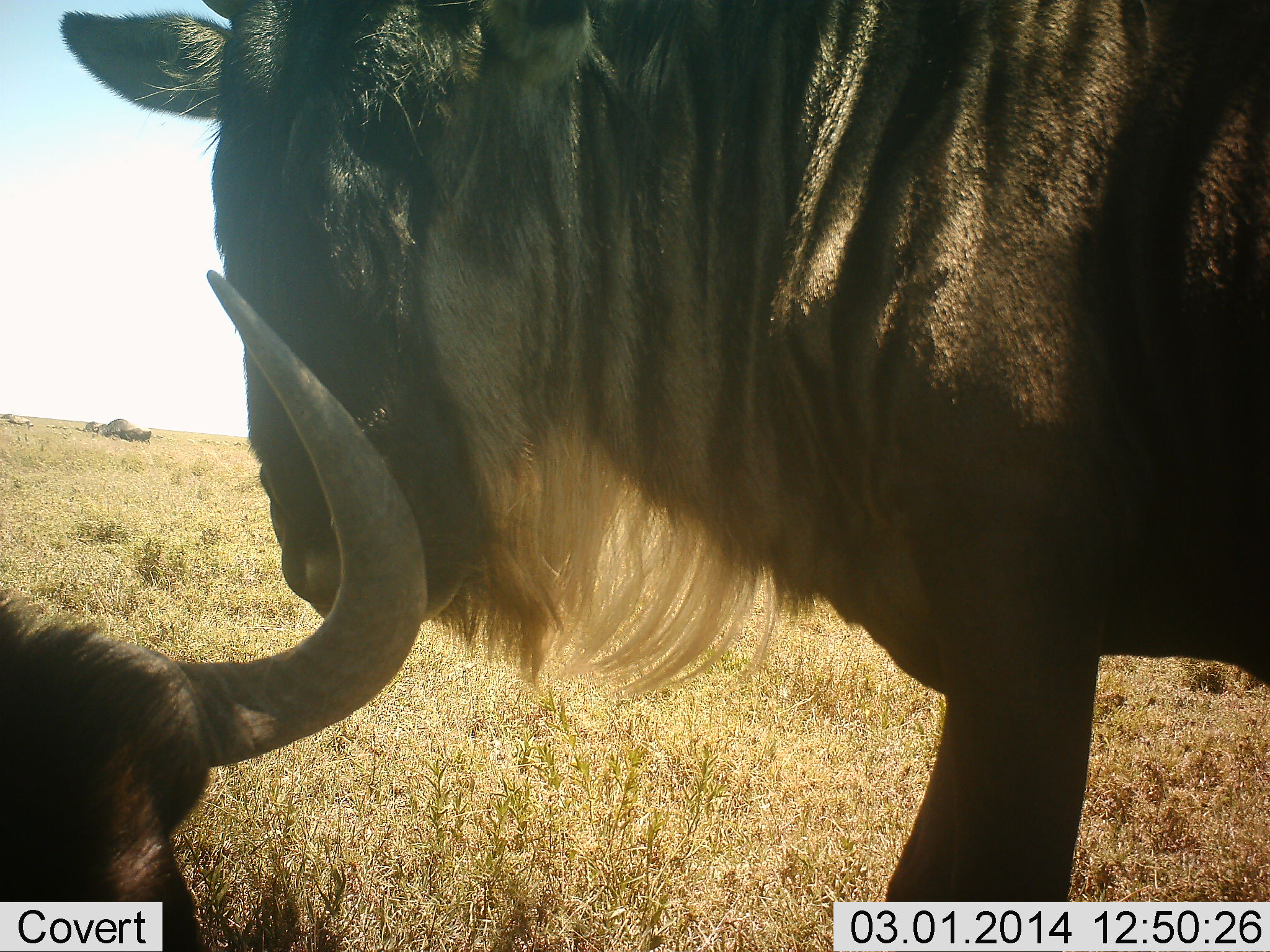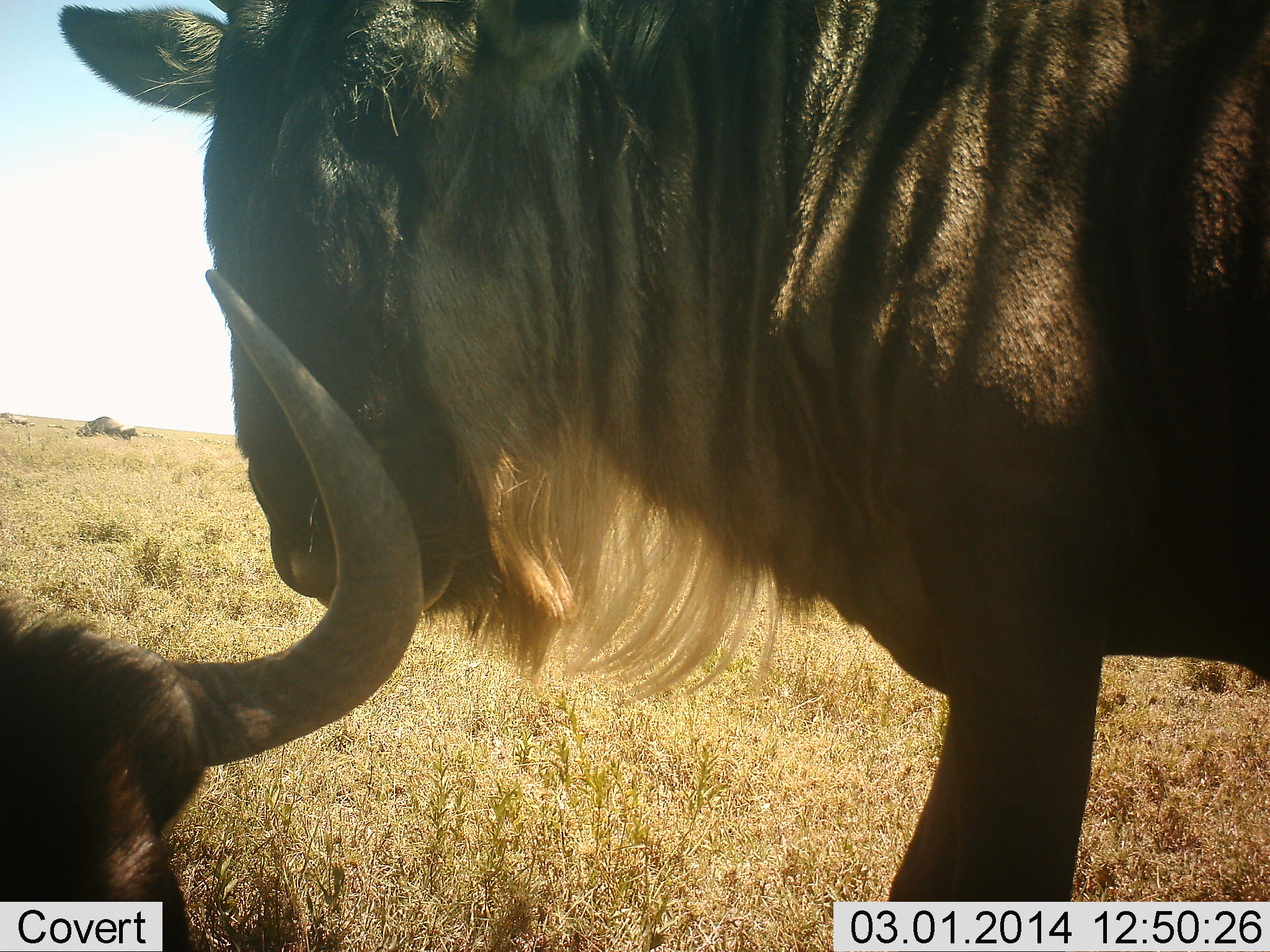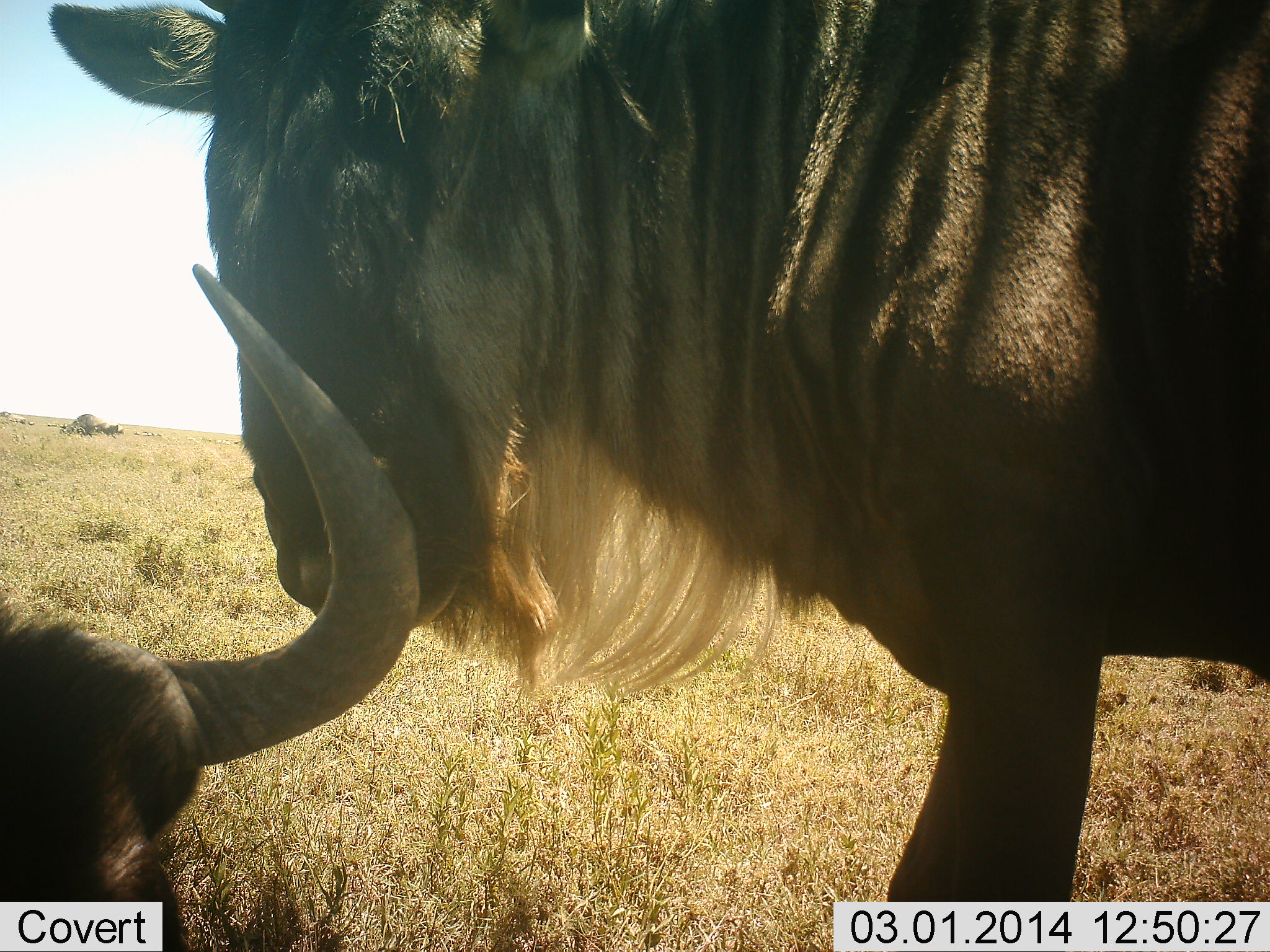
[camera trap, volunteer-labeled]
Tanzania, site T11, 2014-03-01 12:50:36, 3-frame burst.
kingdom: Animalia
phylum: Chordata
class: Mammalia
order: Artiodactyla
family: Bovidae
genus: Connochaetes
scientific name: Connochaetes taurinus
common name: blue wildebeest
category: wildebeest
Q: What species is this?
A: Wildebeest (blue wildebeest) (Connochaetes taurinus).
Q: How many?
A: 3.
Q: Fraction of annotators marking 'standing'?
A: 100%.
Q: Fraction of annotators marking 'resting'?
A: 80%.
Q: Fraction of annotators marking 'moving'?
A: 30%.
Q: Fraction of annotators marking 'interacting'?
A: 10%.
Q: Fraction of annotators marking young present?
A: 0%.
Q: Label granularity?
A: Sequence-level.